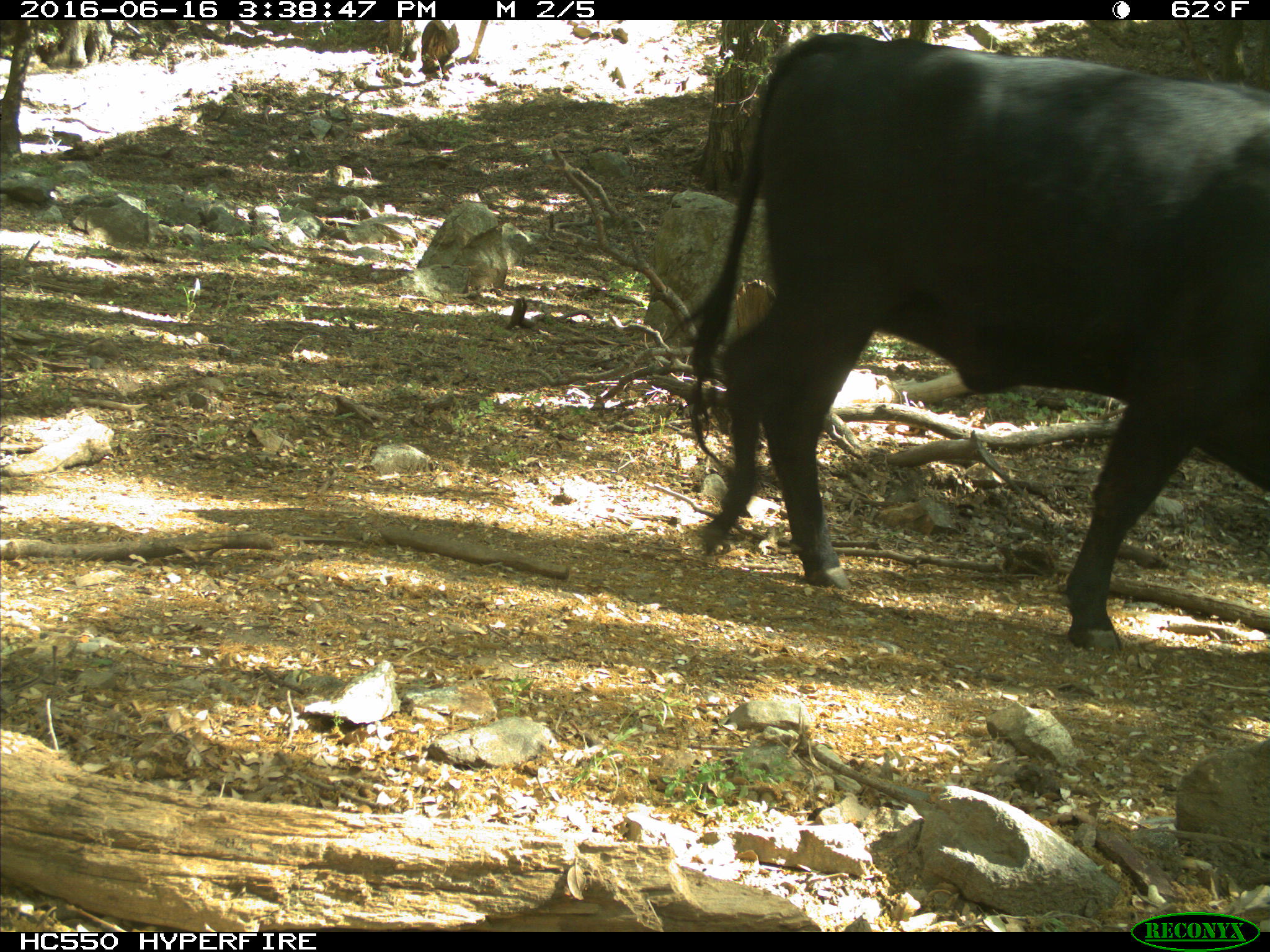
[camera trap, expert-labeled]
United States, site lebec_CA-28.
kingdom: Animalia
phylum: Chordata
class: Mammalia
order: Artiodactyla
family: Bovidae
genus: Bos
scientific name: Bos taurus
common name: domestic cow